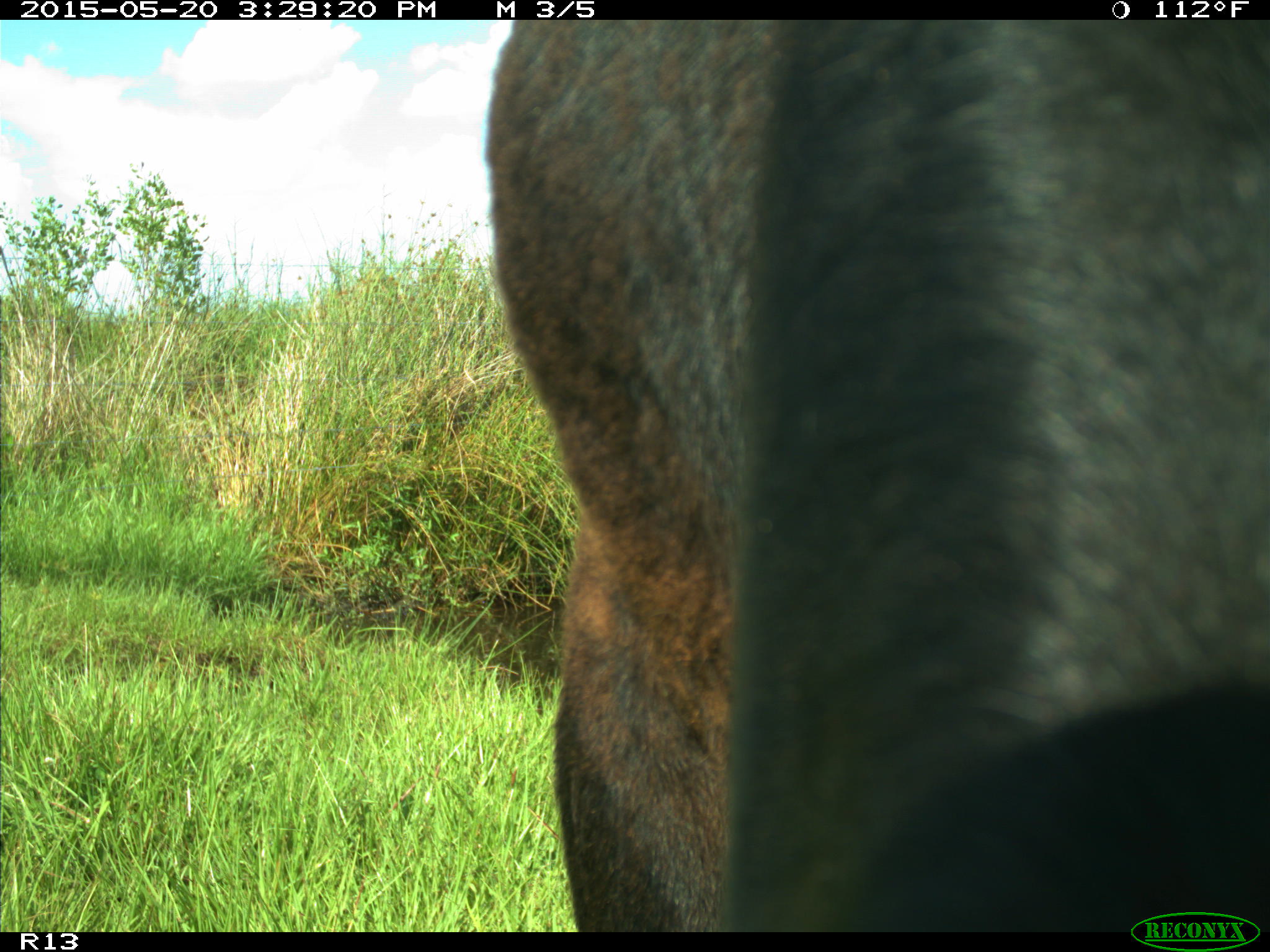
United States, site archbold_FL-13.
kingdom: Animalia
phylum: Chordata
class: Mammalia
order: Artiodactyla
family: Bovidae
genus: Bos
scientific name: Bos taurus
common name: domestic cow